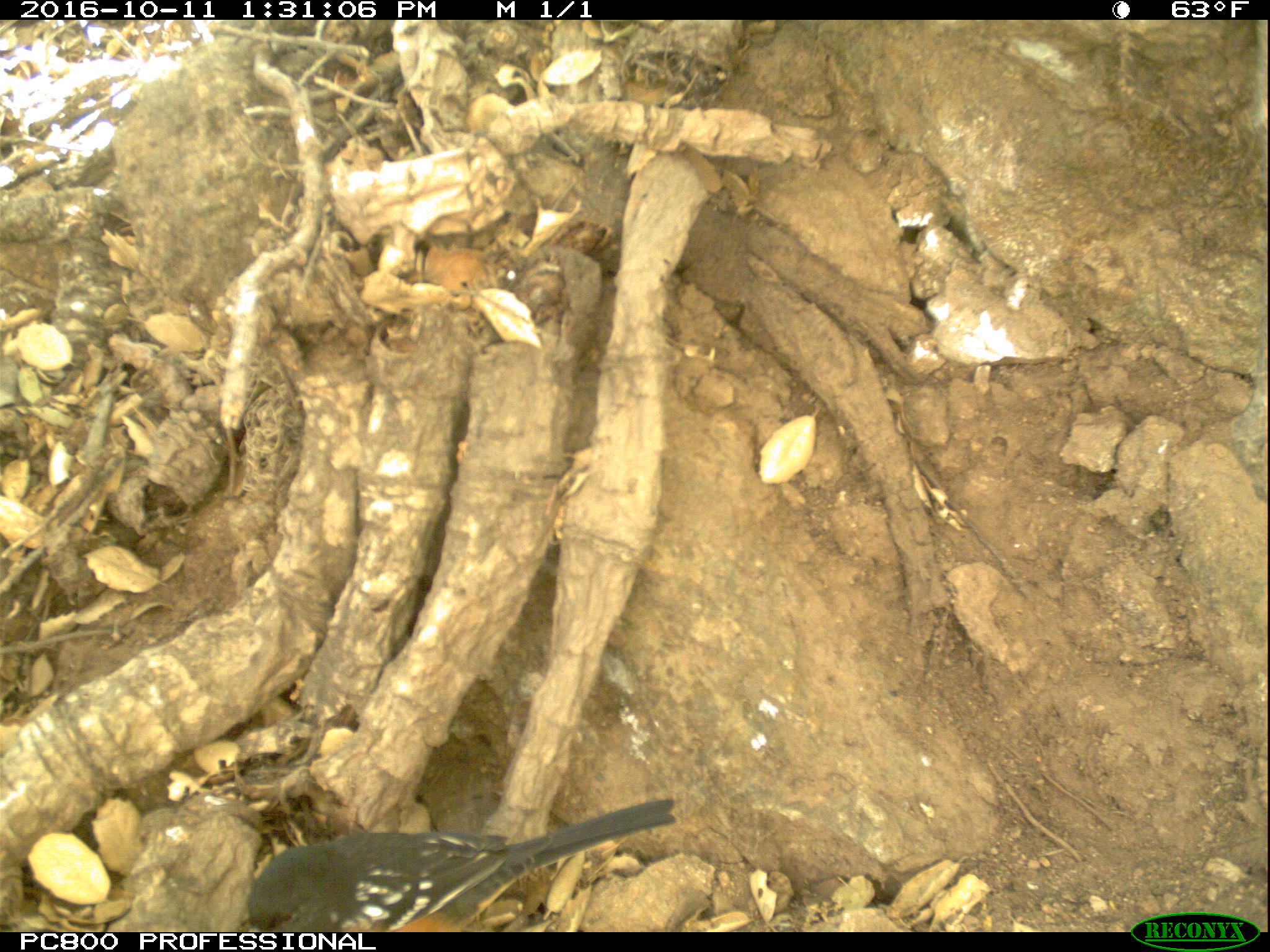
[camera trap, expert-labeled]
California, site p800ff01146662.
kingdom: Animalia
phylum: Chordata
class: Aves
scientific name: Aves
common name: bird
Bird (Aves).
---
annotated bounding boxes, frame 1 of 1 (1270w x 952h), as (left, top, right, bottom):
bird: (249, 798, 675, 932)